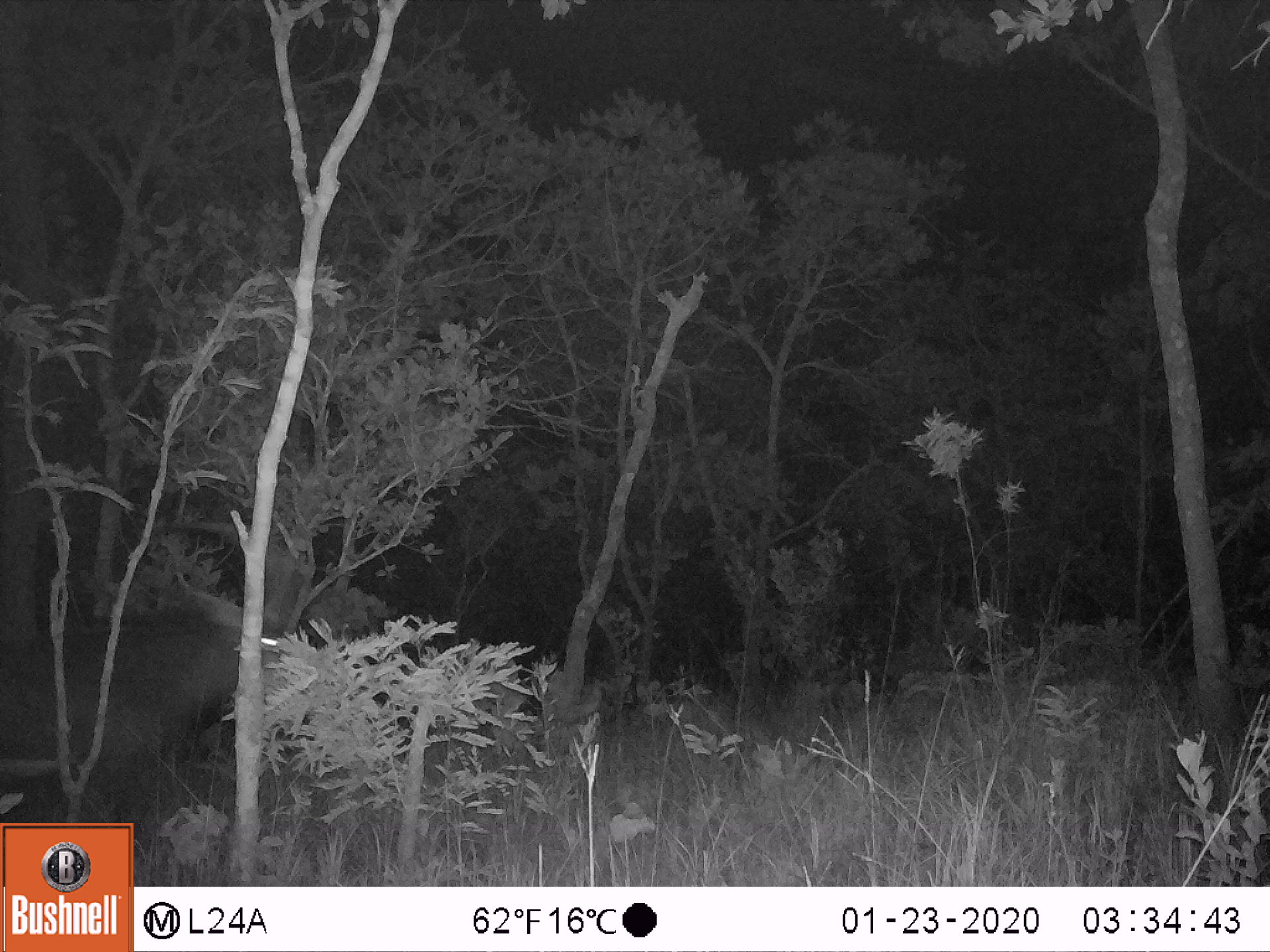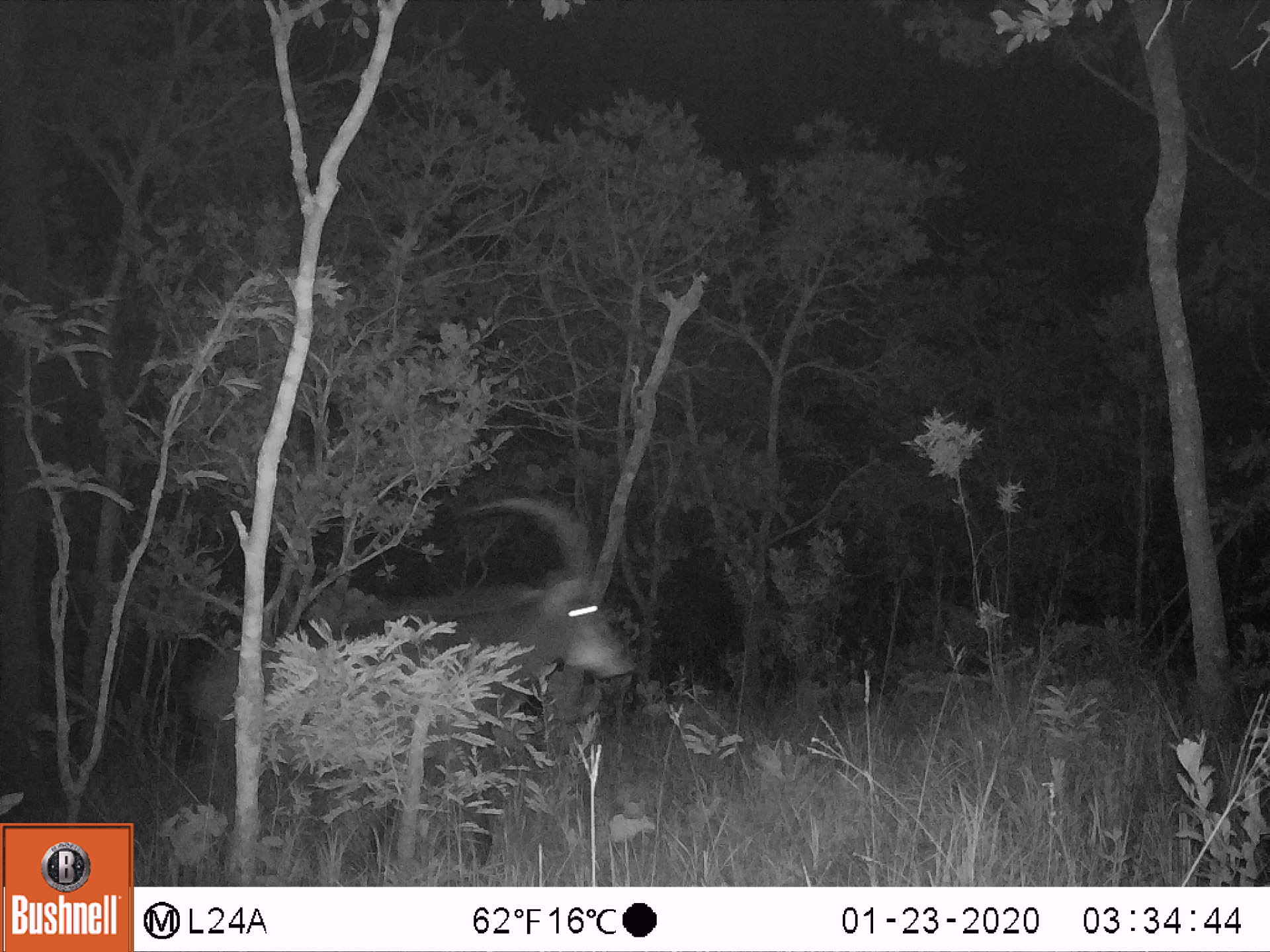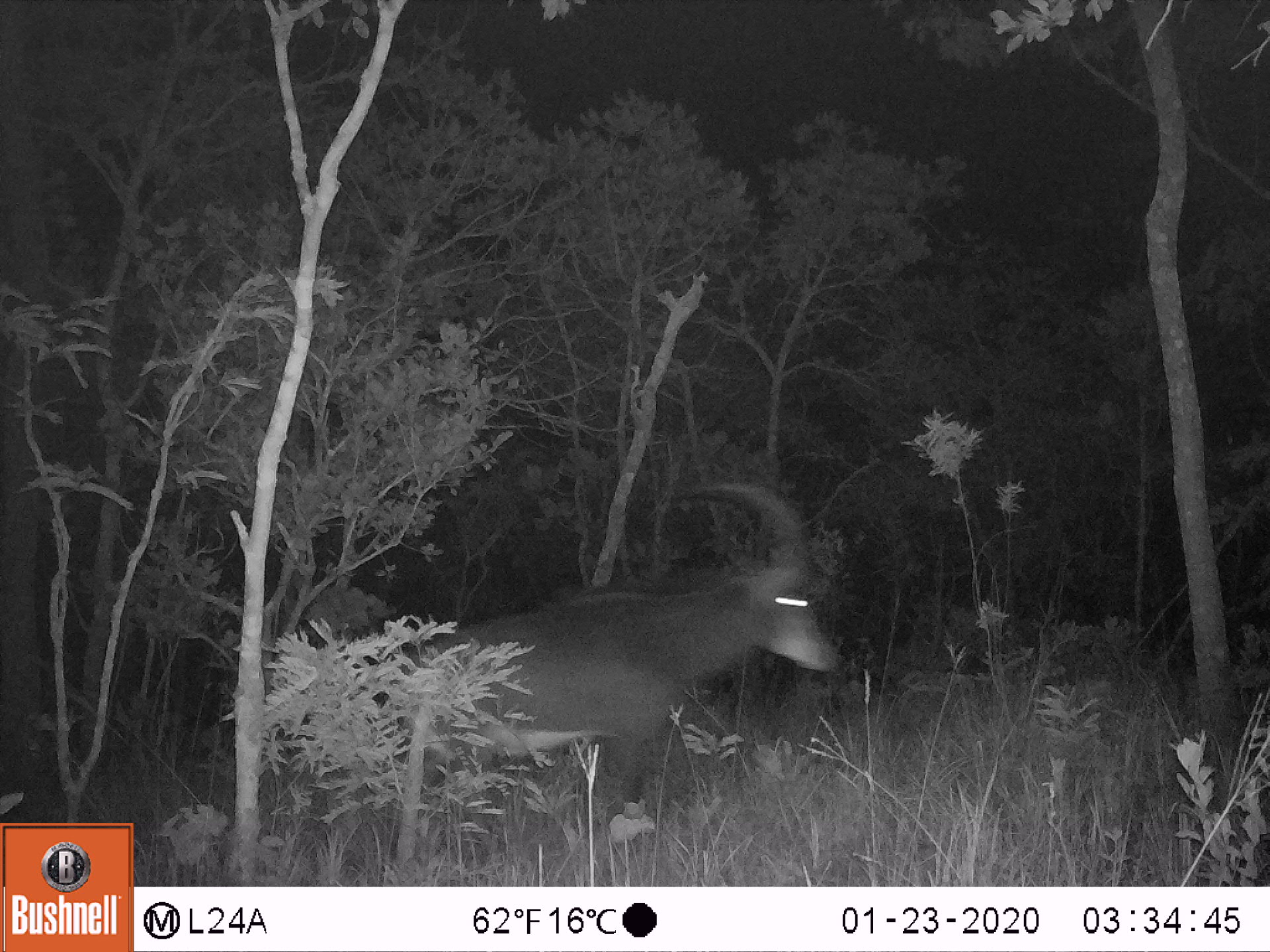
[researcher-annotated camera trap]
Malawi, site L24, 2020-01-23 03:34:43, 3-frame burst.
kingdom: Animalia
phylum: Chordata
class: Mammalia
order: Artiodactyla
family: Bovidae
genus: Hippotragus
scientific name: Hippotragus niger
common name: sable antelope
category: sable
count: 1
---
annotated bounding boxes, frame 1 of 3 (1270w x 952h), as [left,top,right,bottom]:
sable: [3,515,319,816]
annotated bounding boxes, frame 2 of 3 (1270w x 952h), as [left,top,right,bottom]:
sable: [212,476,637,811]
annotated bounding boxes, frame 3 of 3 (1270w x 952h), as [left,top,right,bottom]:
sable: [398,454,849,823]